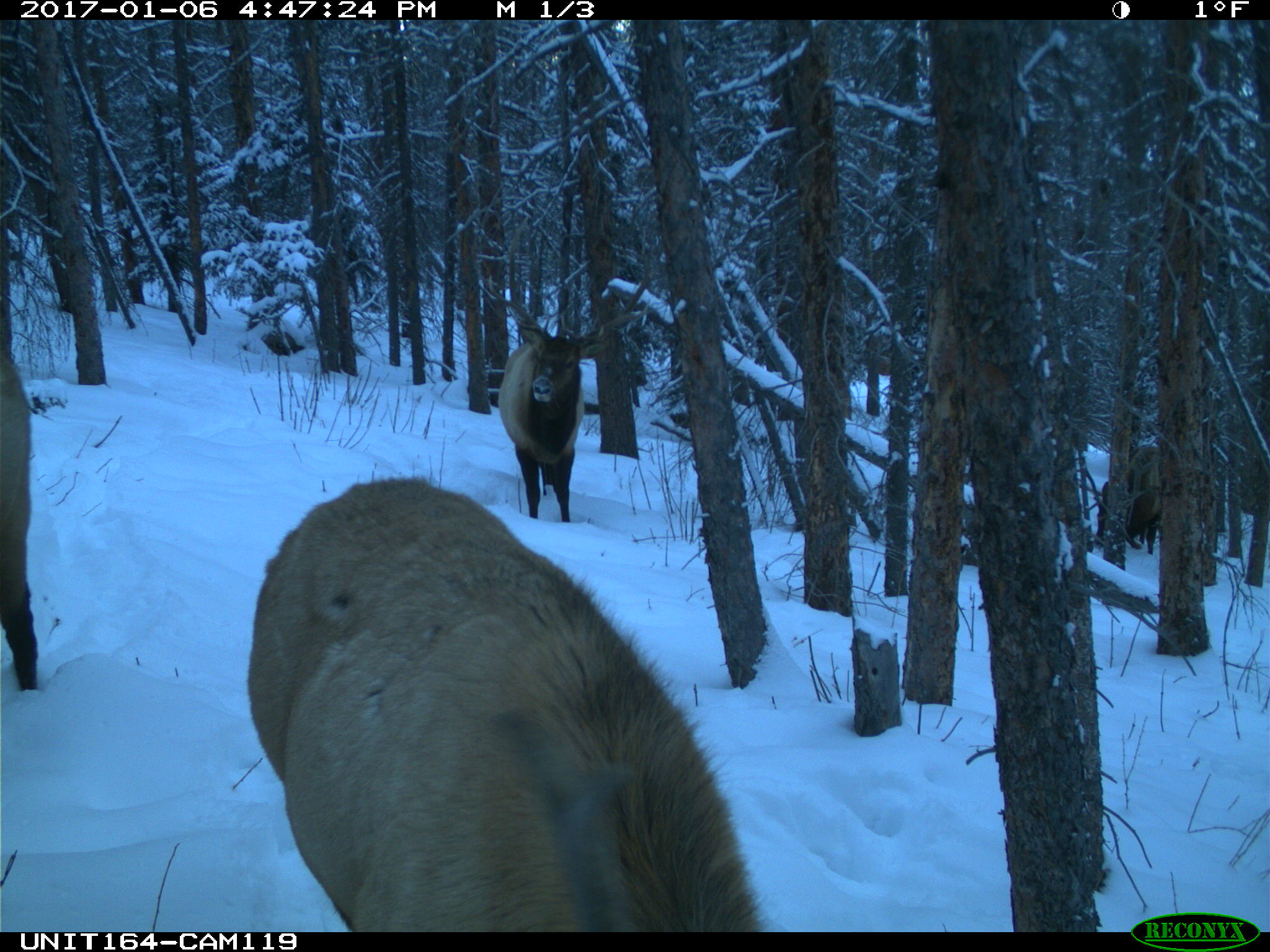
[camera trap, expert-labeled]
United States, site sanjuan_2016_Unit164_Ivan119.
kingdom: Animalia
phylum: Chordata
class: Mammalia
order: Artiodactyla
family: Cervidae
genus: Cervus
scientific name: Cervus elaphus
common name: red deer